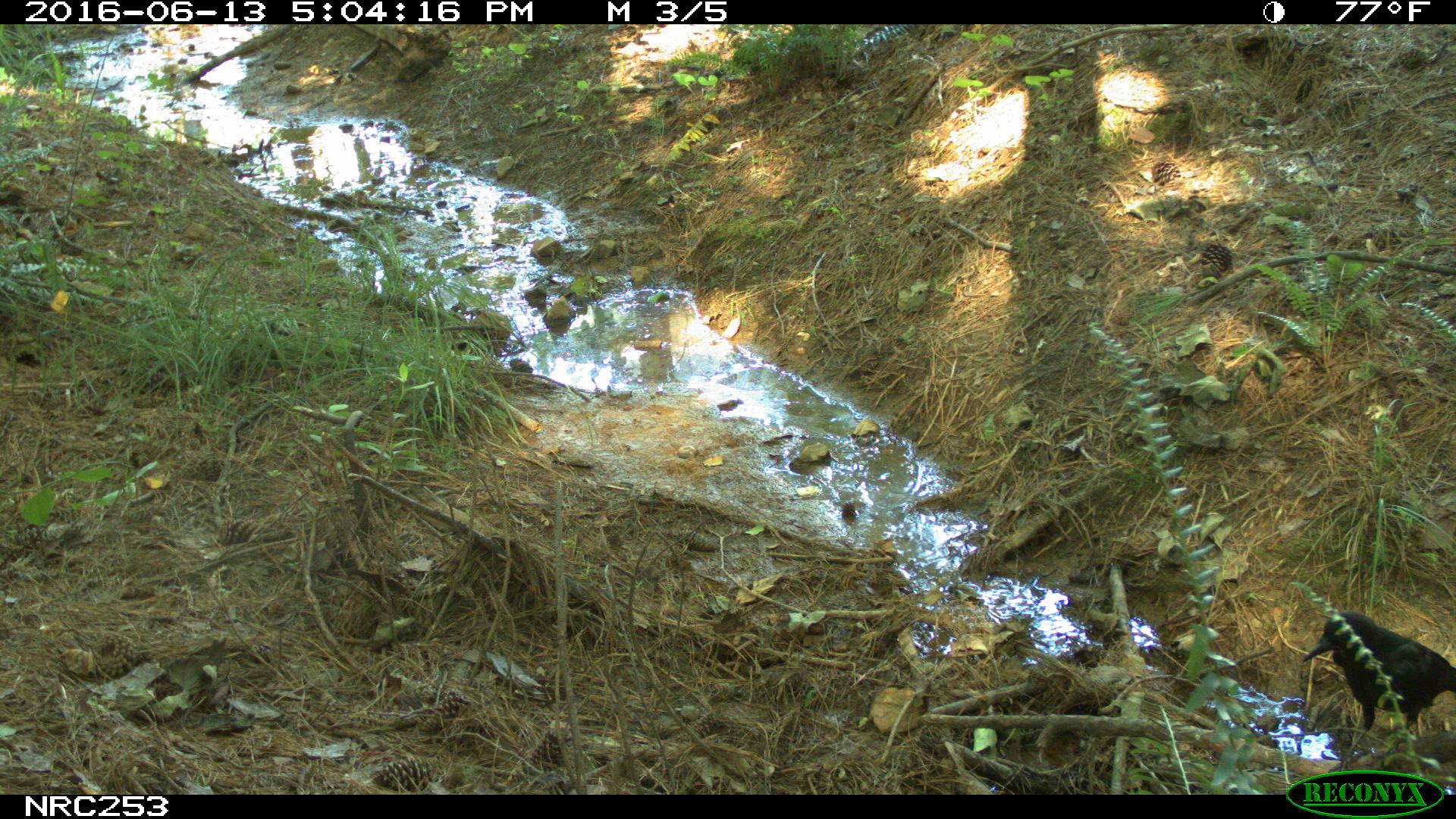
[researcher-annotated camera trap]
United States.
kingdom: Animalia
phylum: Chordata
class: Aves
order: Passeriformes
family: Corvidae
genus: Corvus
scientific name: Corvus brachyrhynchos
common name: american crow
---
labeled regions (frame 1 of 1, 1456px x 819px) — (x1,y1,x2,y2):
American Crow: (1289,584,1452,736)